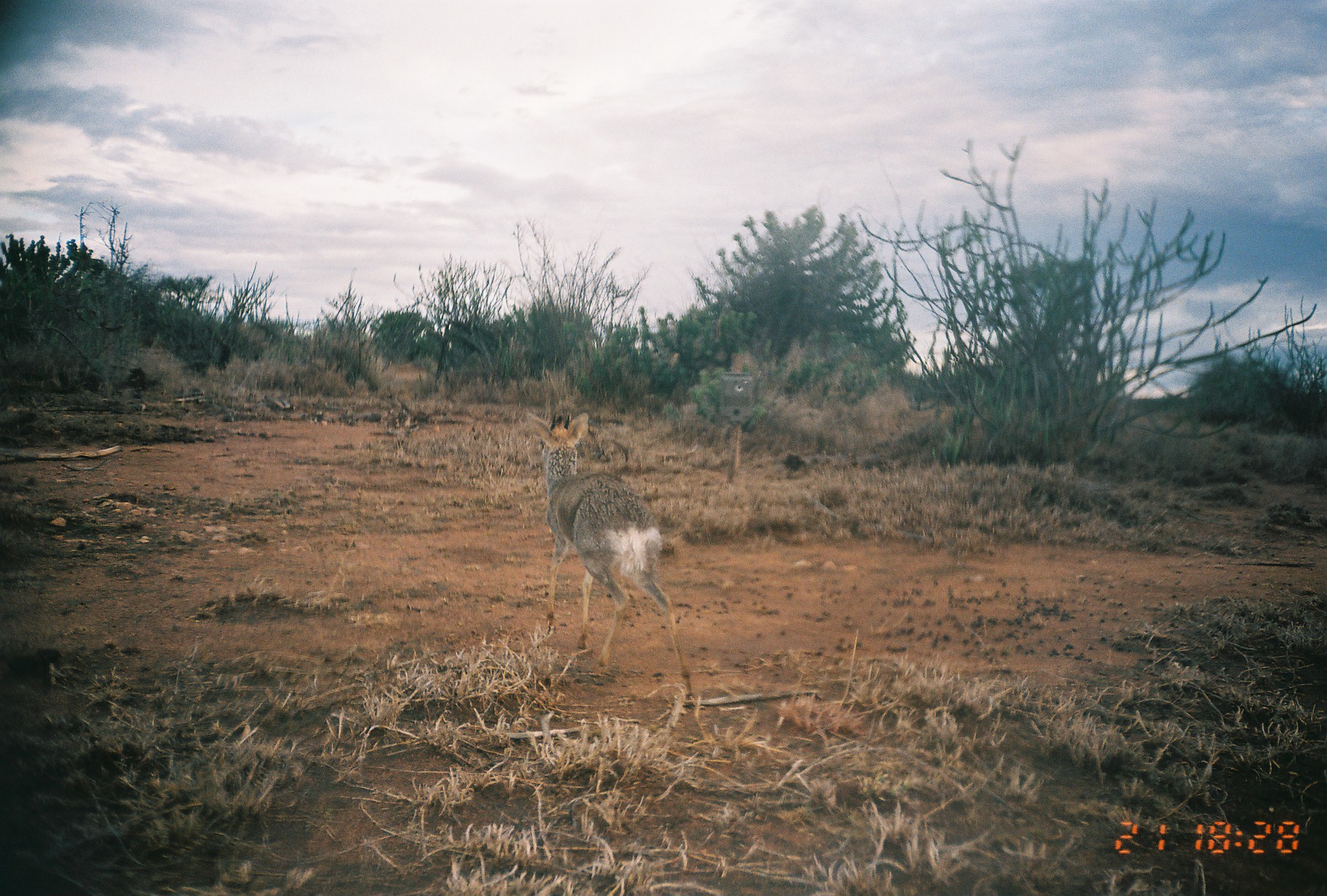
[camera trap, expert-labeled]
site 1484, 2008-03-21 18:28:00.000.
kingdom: Animalia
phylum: Chordata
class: Mammalia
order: Artiodactyla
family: Bovidae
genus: Madoqua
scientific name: Madoqua guentheri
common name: günther's dik-dik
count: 1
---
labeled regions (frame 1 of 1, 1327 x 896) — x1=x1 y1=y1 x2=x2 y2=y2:
madoqua guentheri: x1=526 y1=412 x2=696 y2=708